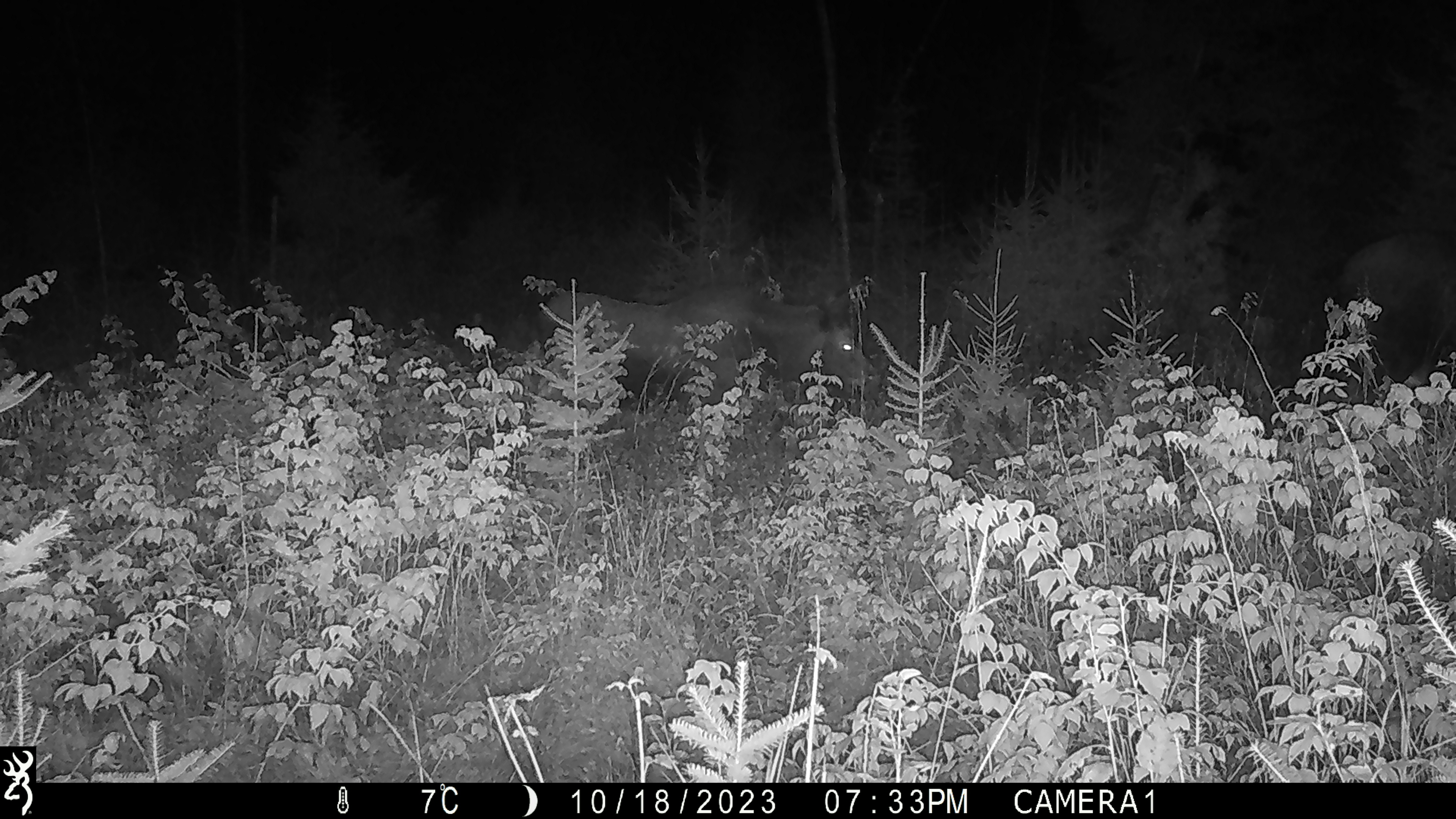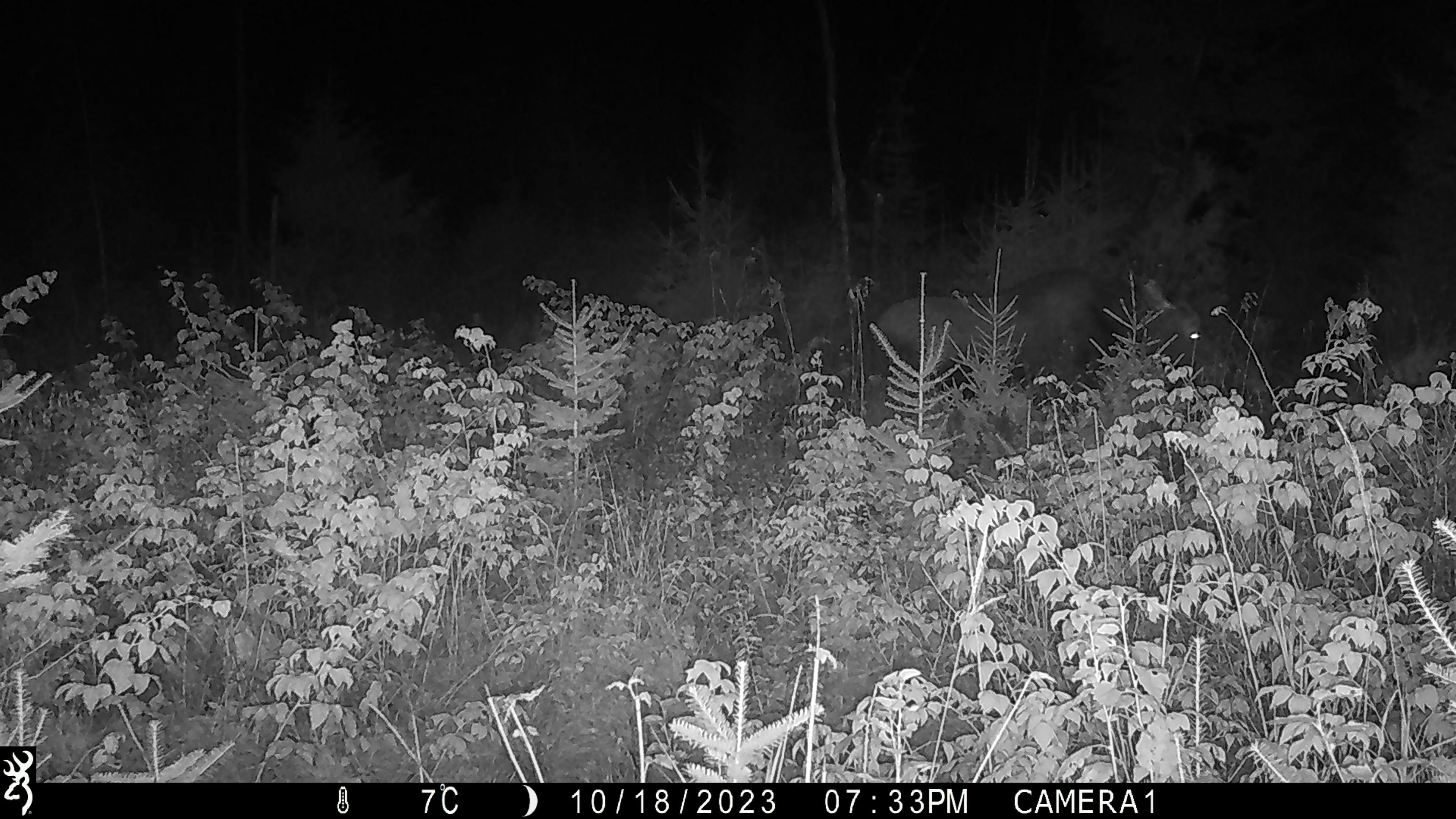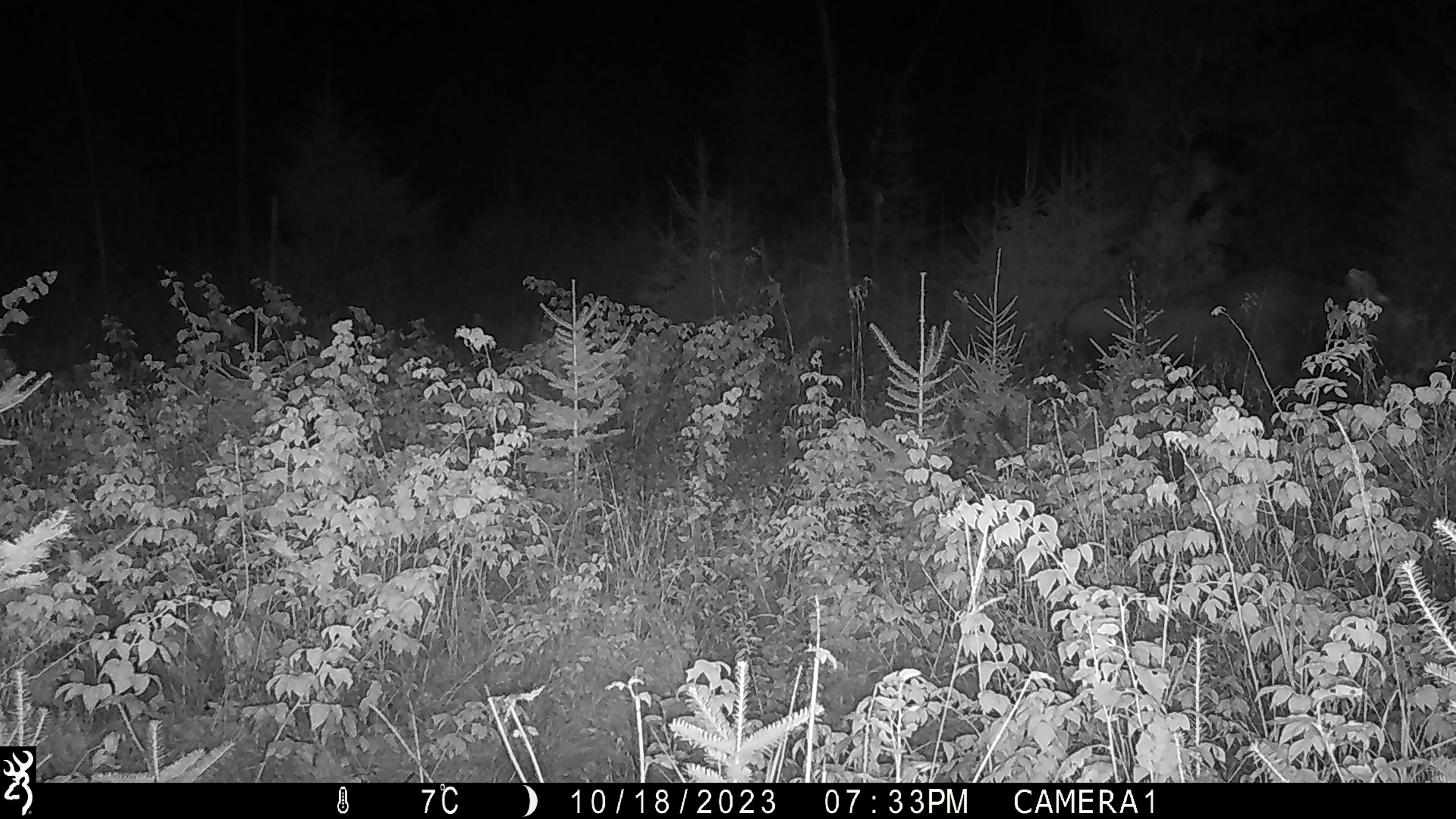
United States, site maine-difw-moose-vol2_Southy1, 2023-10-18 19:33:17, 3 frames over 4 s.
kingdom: Animalia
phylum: Chordata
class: Mammalia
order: Artiodactyla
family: Cervidae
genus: Alces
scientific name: Alces alces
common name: moose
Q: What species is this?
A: Moose (Alces alces).